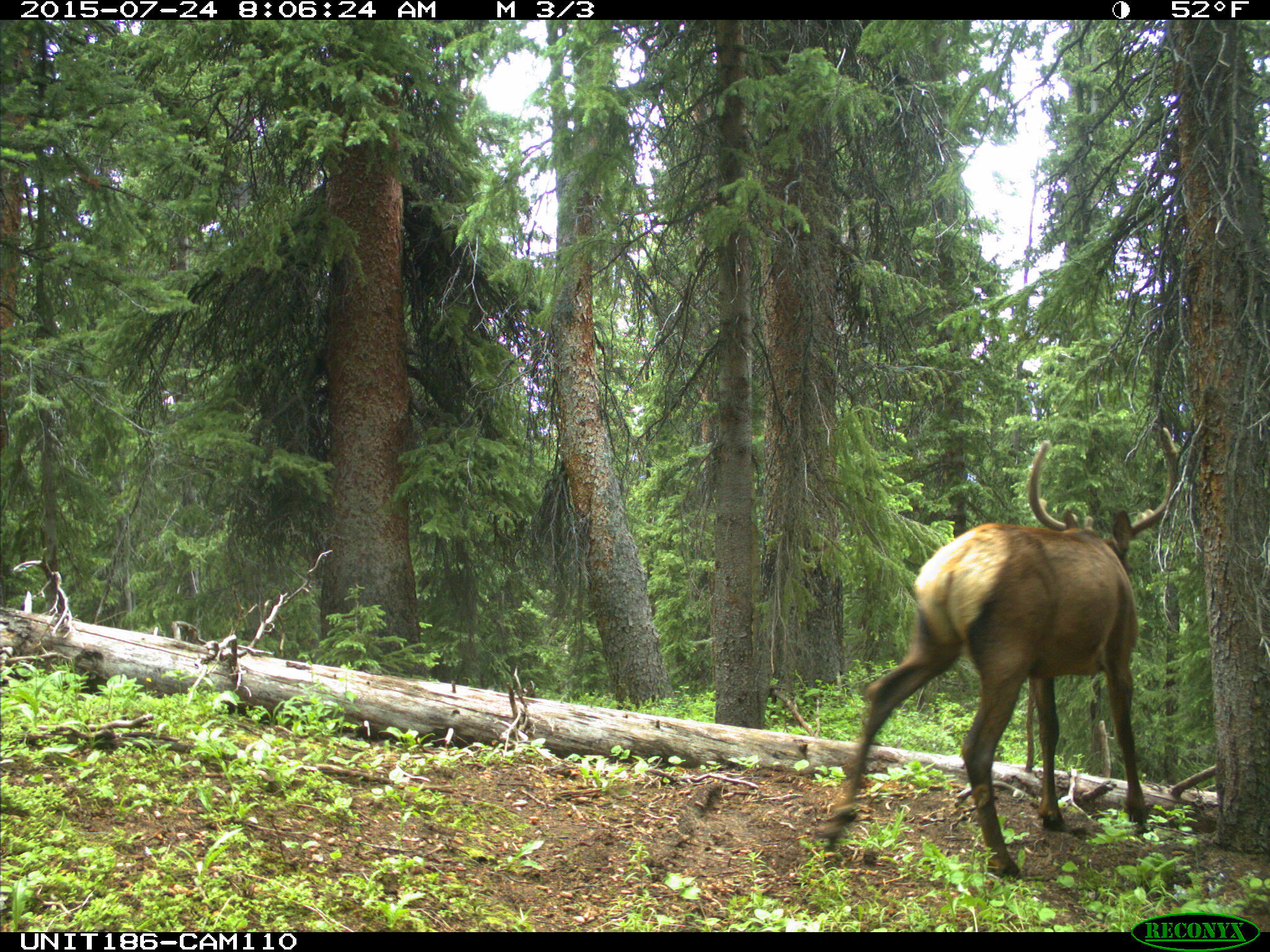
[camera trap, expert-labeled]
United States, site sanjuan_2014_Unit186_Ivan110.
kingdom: Animalia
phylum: Chordata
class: Mammalia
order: Artiodactyla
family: Cervidae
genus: Cervus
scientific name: Cervus elaphus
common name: red deer